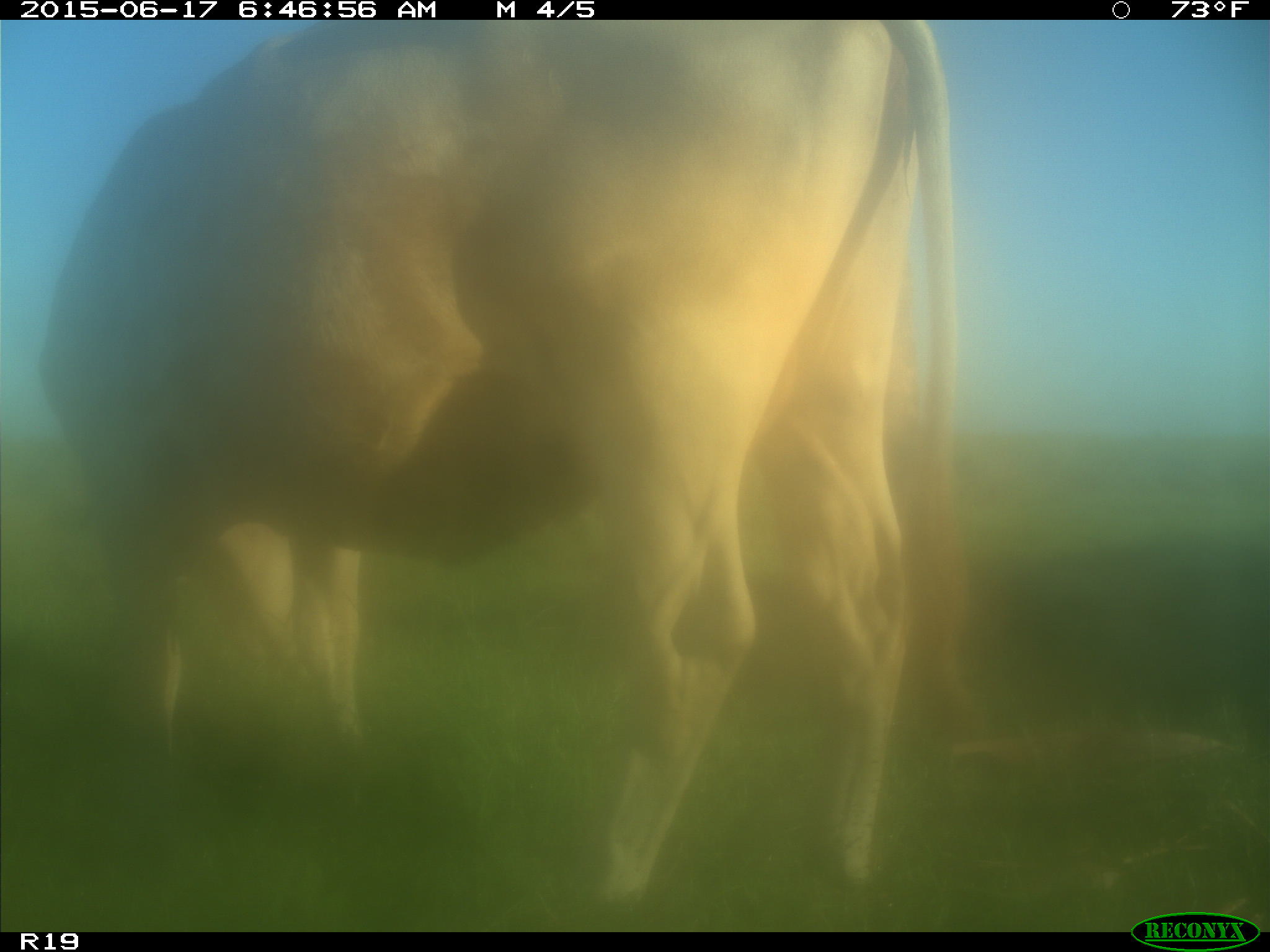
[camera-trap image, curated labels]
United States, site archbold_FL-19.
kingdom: Animalia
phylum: Chordata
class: Mammalia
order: Artiodactyla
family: Bovidae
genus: Bos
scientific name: Bos taurus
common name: domestic cow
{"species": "Bos taurus (domestic cow)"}